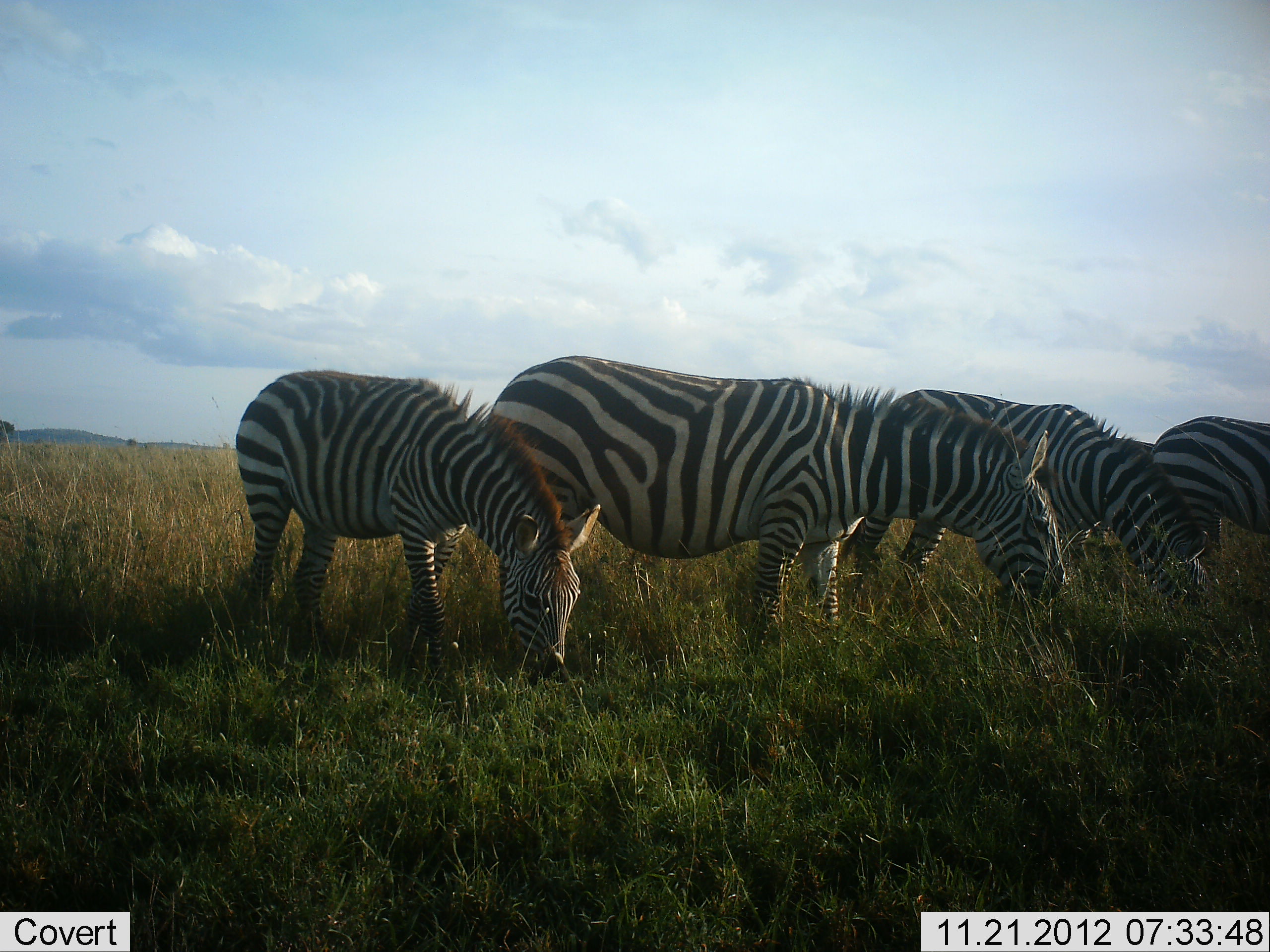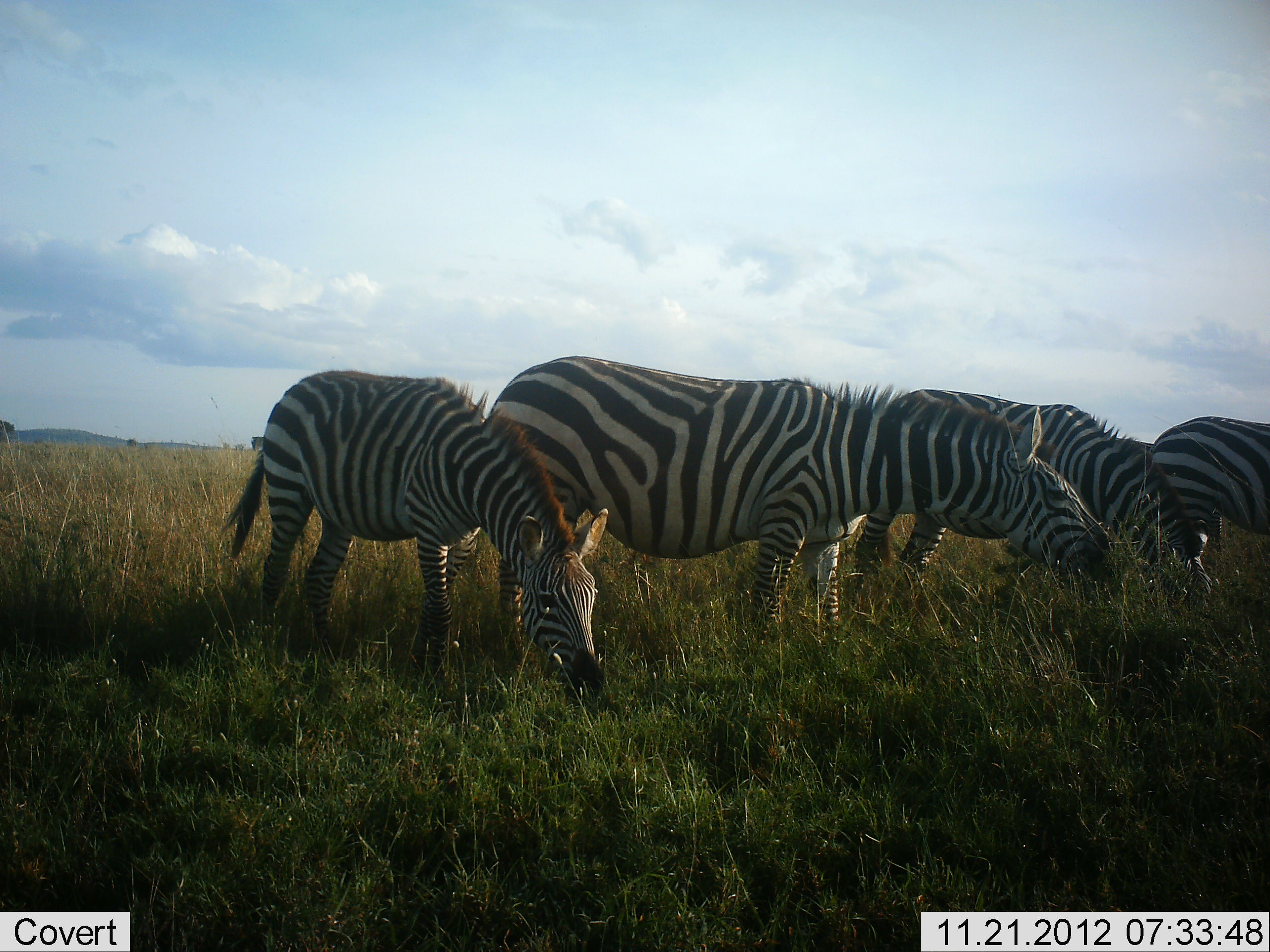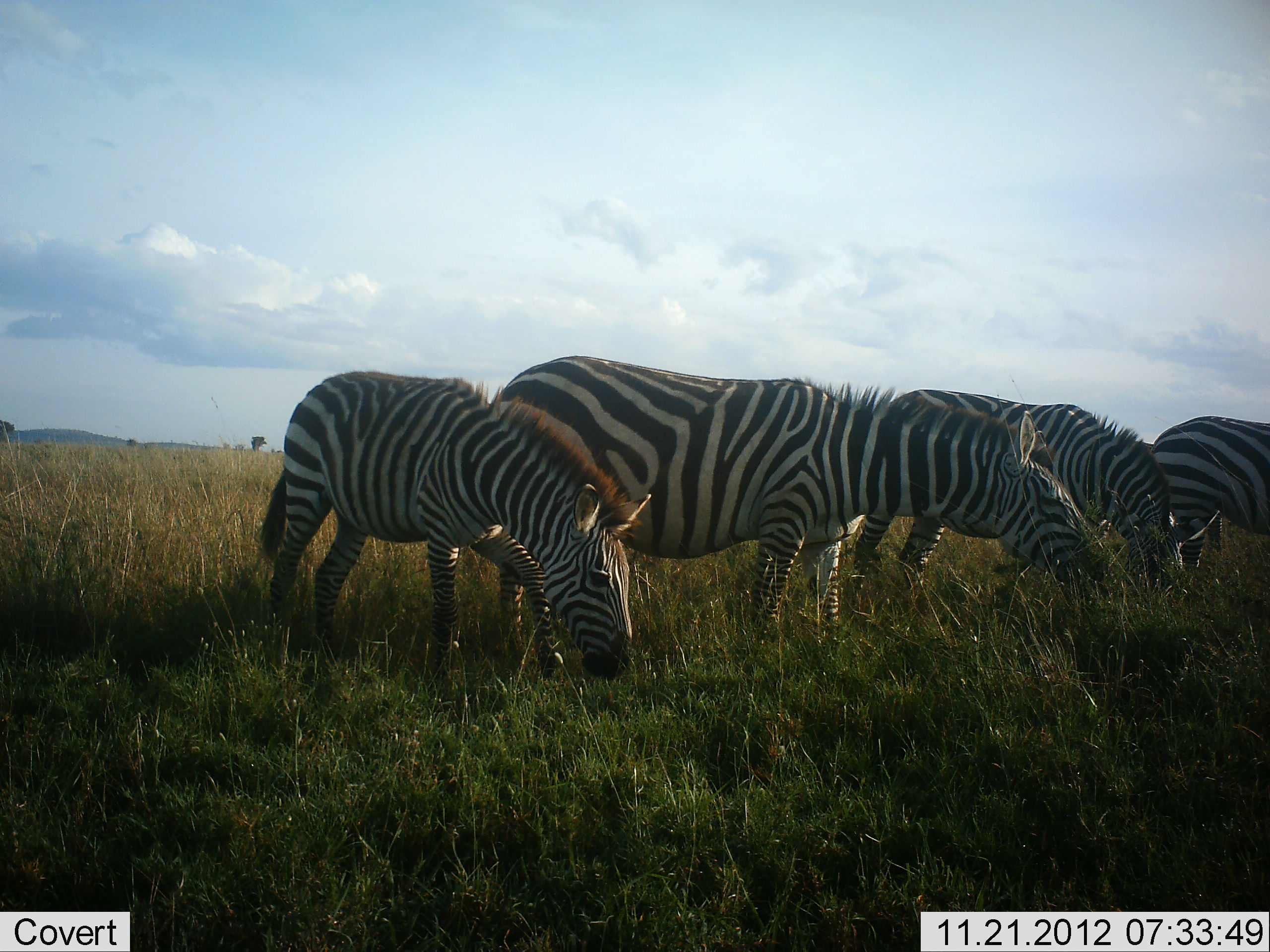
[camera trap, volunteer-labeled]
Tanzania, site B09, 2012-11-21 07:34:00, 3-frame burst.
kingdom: Animalia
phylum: Chordata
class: Mammalia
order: Perissodactyla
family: Equidae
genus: Equus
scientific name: Equus quagga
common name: plains zebra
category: zebra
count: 4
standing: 40%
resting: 0%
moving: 0%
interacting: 0%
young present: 0%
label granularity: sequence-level